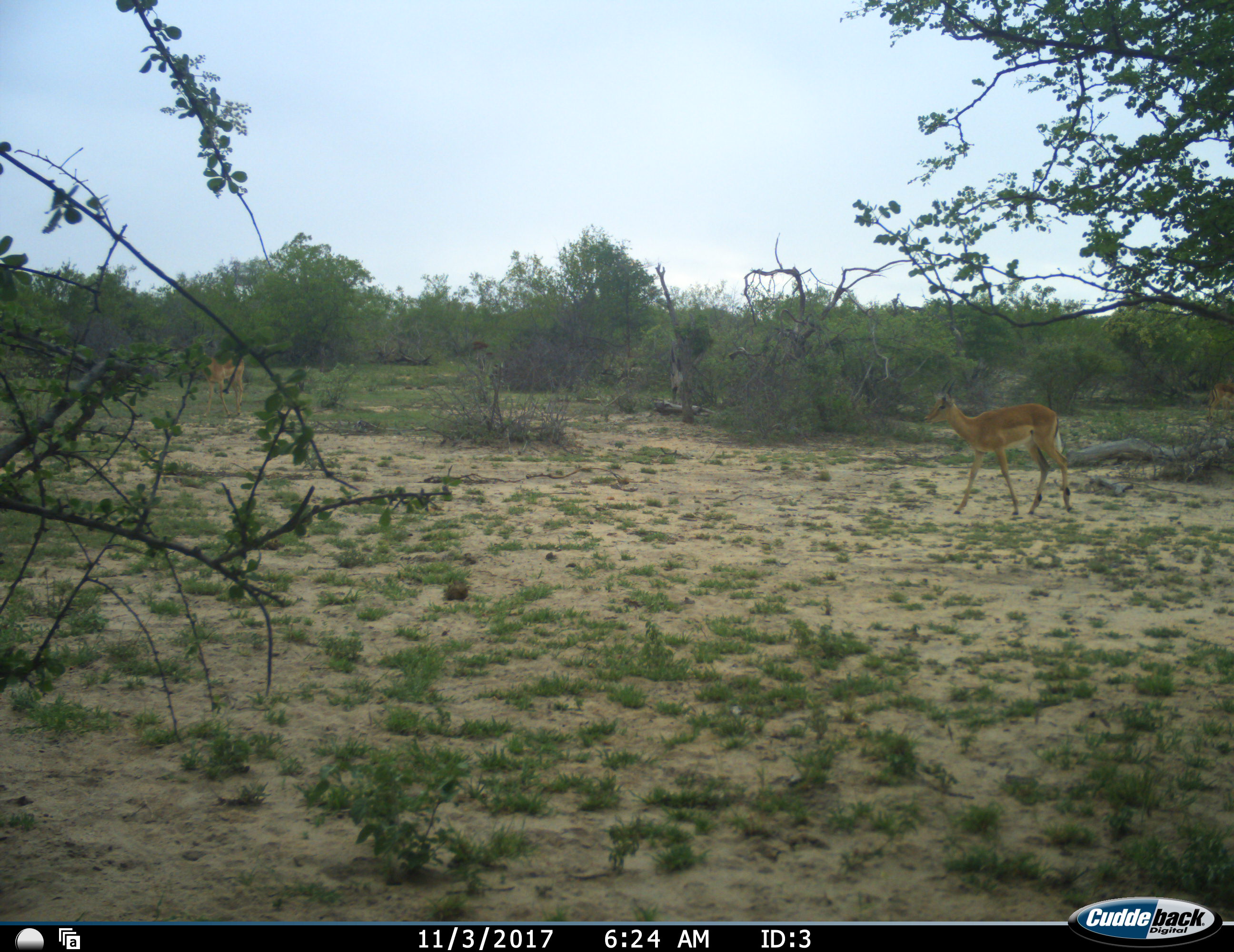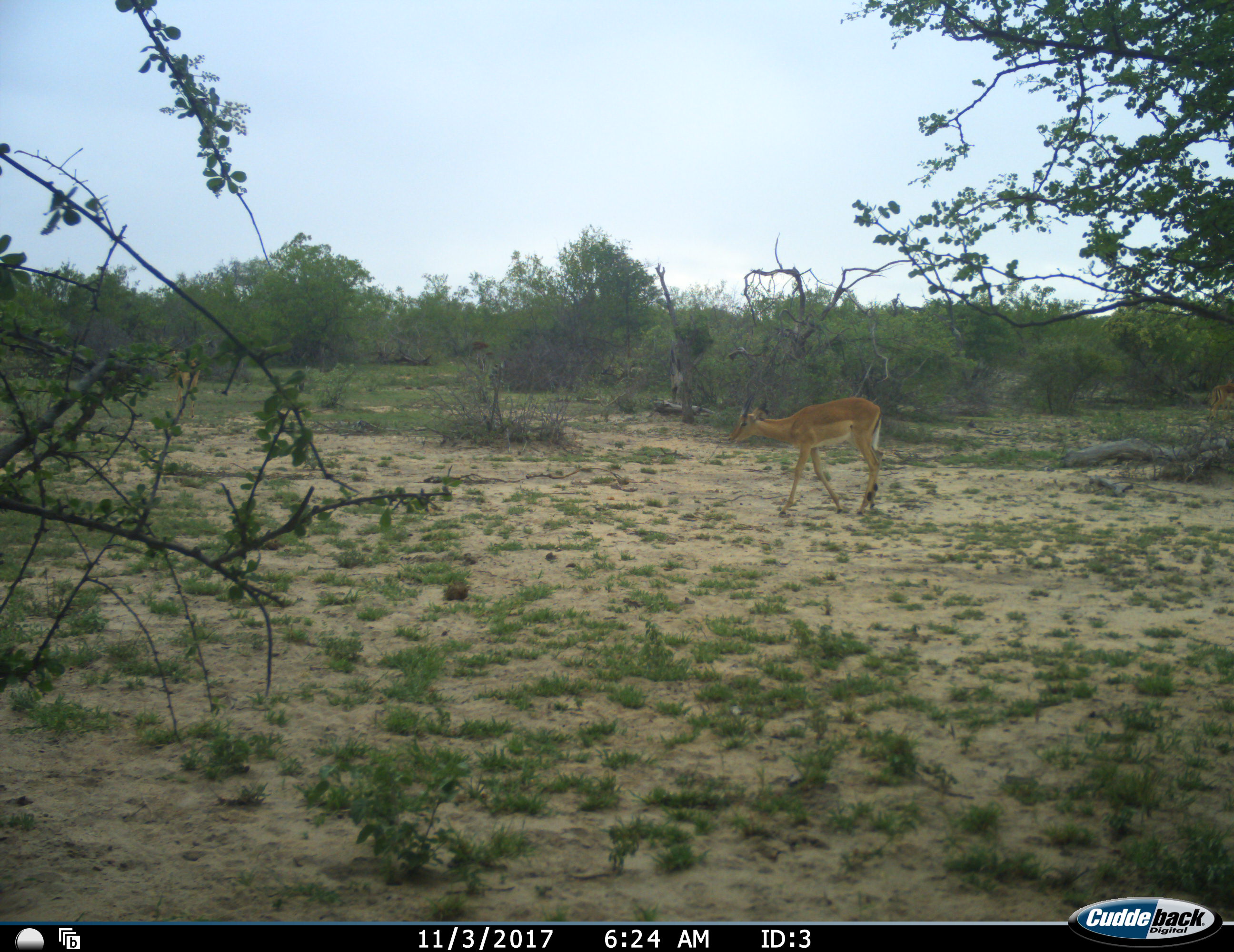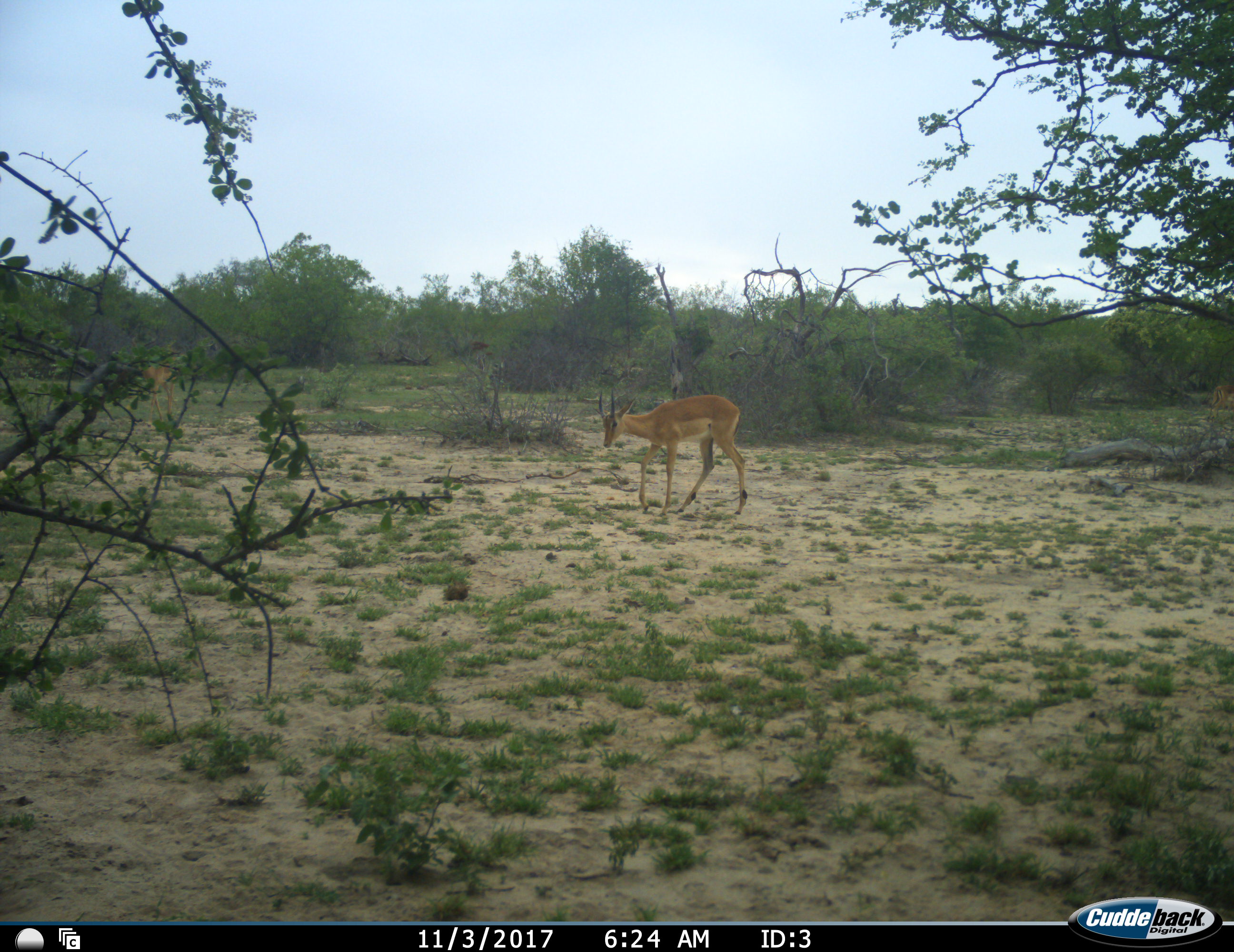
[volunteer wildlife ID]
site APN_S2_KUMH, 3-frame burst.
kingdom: Animalia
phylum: Chordata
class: Mammalia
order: Artiodactyla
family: Bovidae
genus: Aepyceros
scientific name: Aepyceros melampus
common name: impala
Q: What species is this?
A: Impala (Aepyceros melampus).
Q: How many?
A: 2.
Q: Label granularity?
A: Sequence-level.